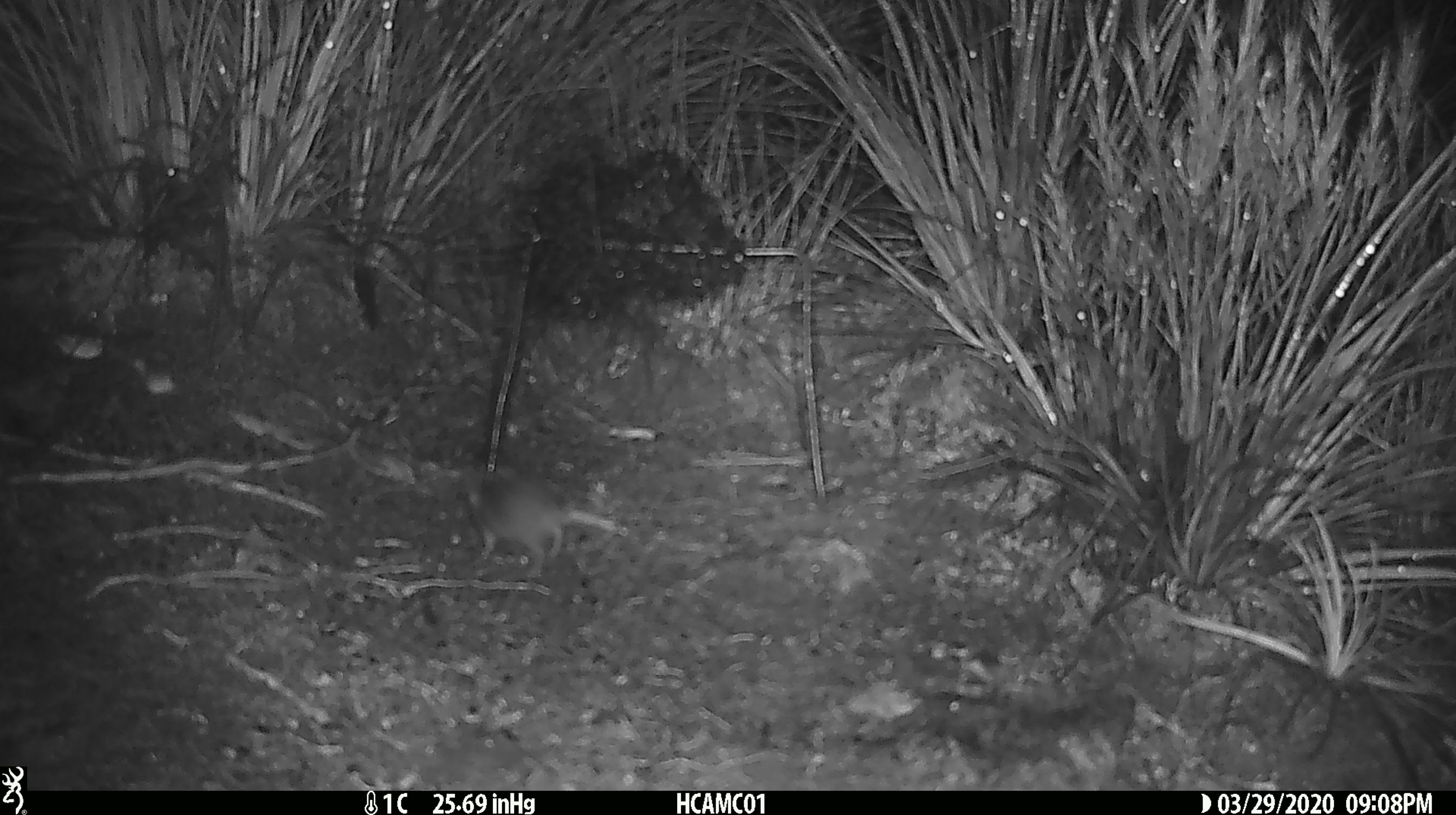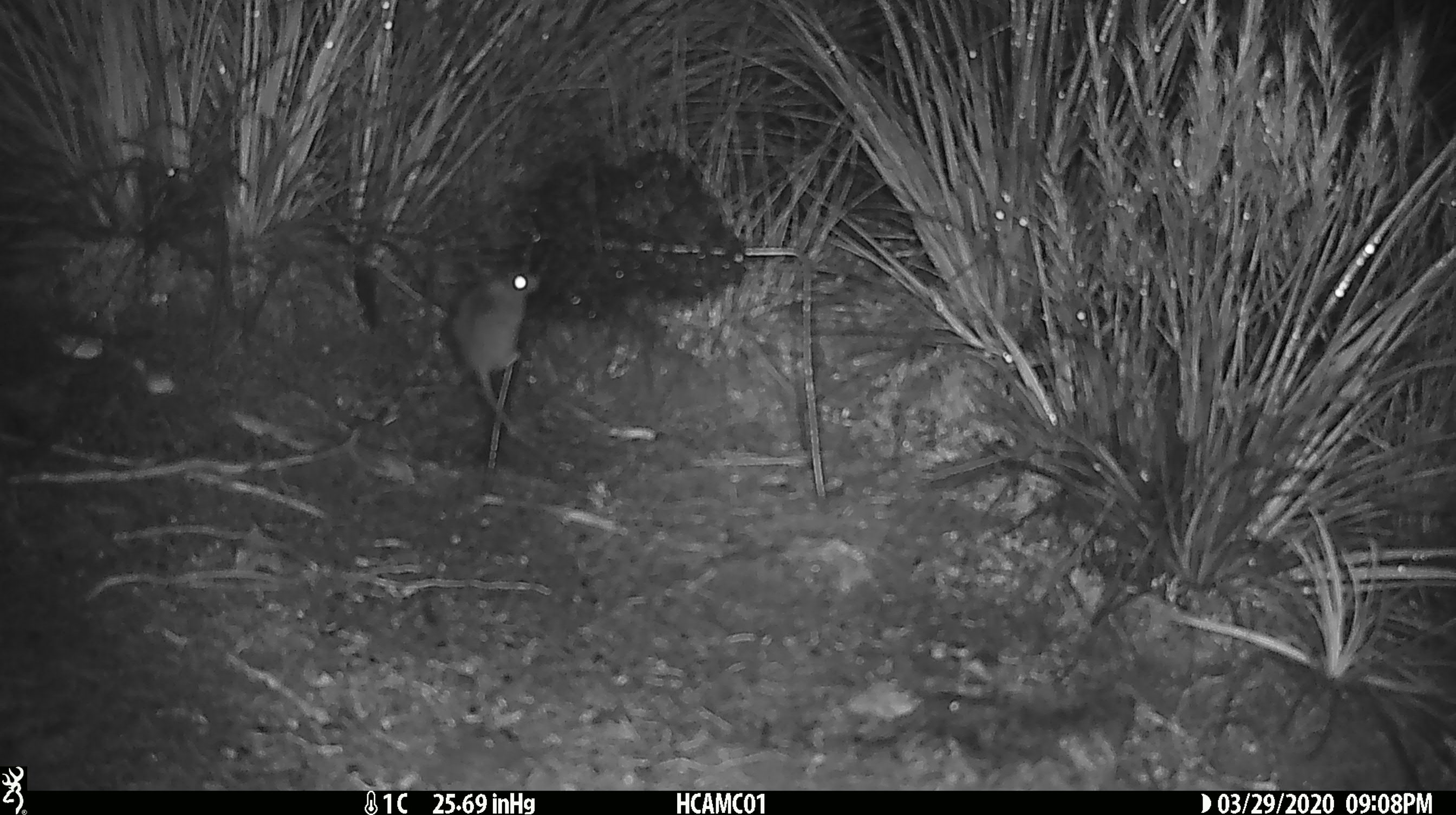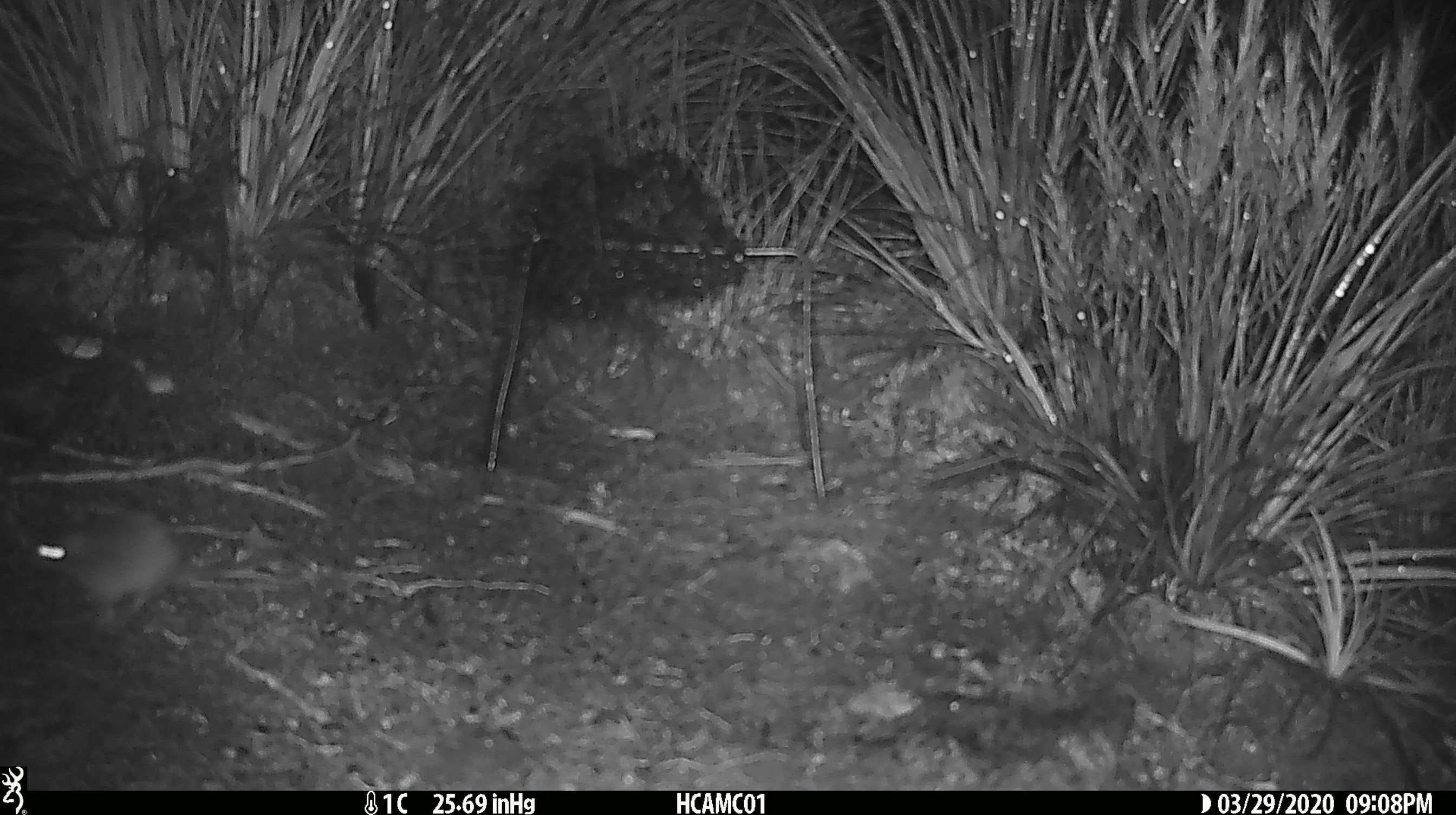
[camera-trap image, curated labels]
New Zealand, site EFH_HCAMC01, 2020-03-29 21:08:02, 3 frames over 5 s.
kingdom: Animalia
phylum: Chordata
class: Mammalia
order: Rodentia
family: Muridae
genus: Mus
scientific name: Mus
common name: mouse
Mouse (Mus).